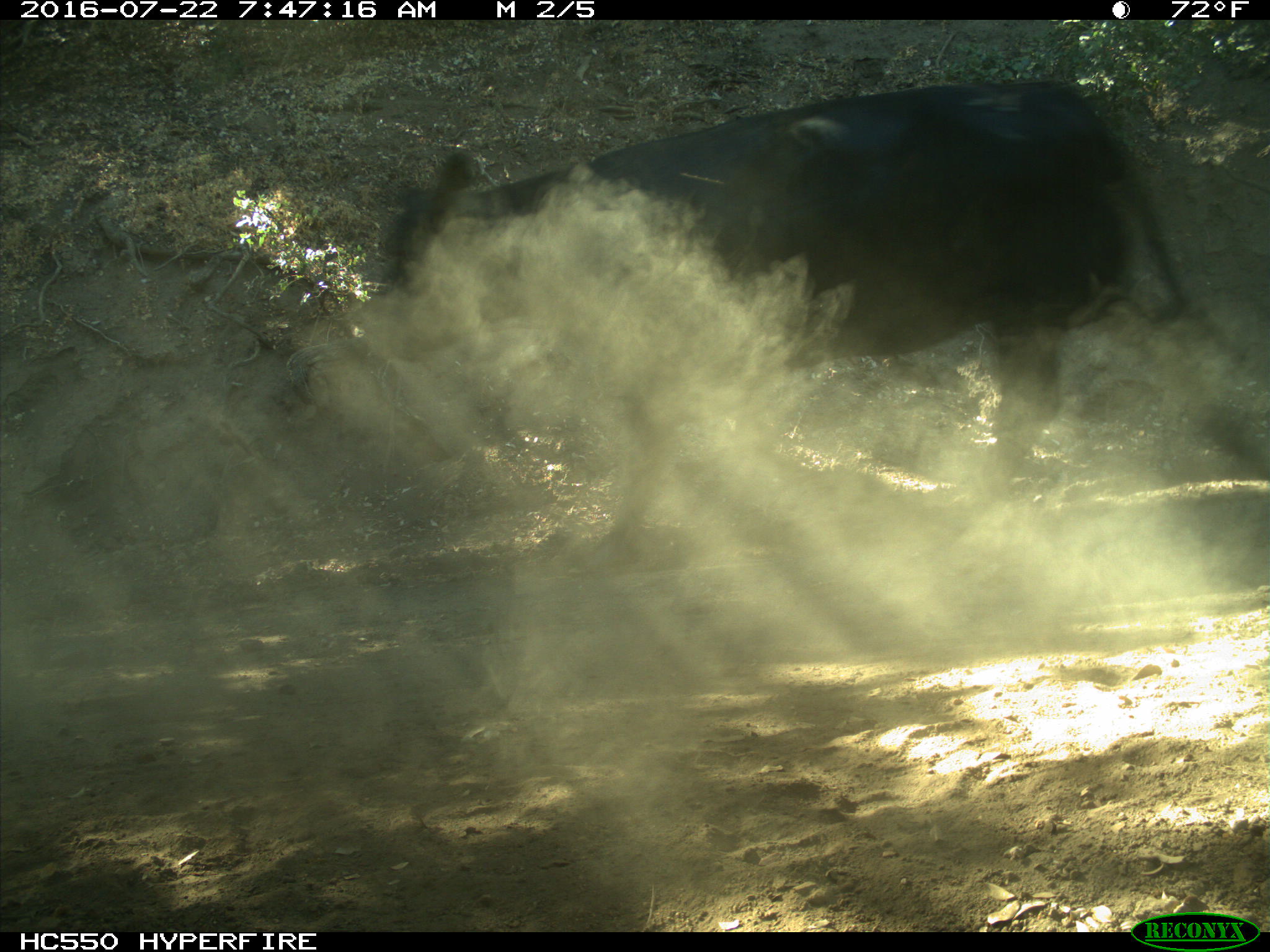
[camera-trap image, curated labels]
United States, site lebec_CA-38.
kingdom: Animalia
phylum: Chordata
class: Mammalia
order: Artiodactyla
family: Bovidae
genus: Bos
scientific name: Bos taurus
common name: domestic cow